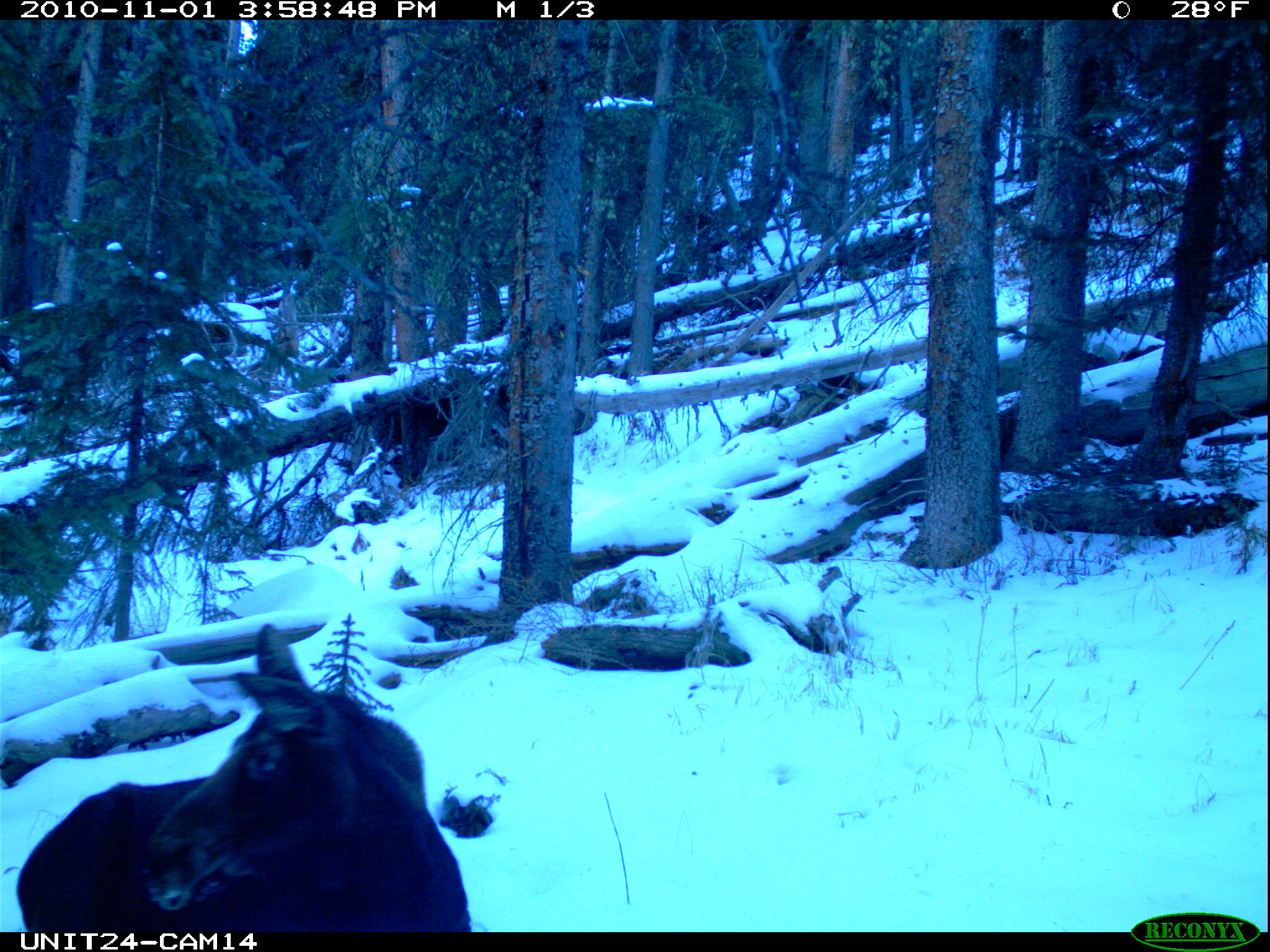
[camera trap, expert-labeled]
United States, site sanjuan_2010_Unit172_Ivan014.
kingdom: Animalia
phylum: Chordata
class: Mammalia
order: Artiodactyla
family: Cervidae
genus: Alces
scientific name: Alces alces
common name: moose